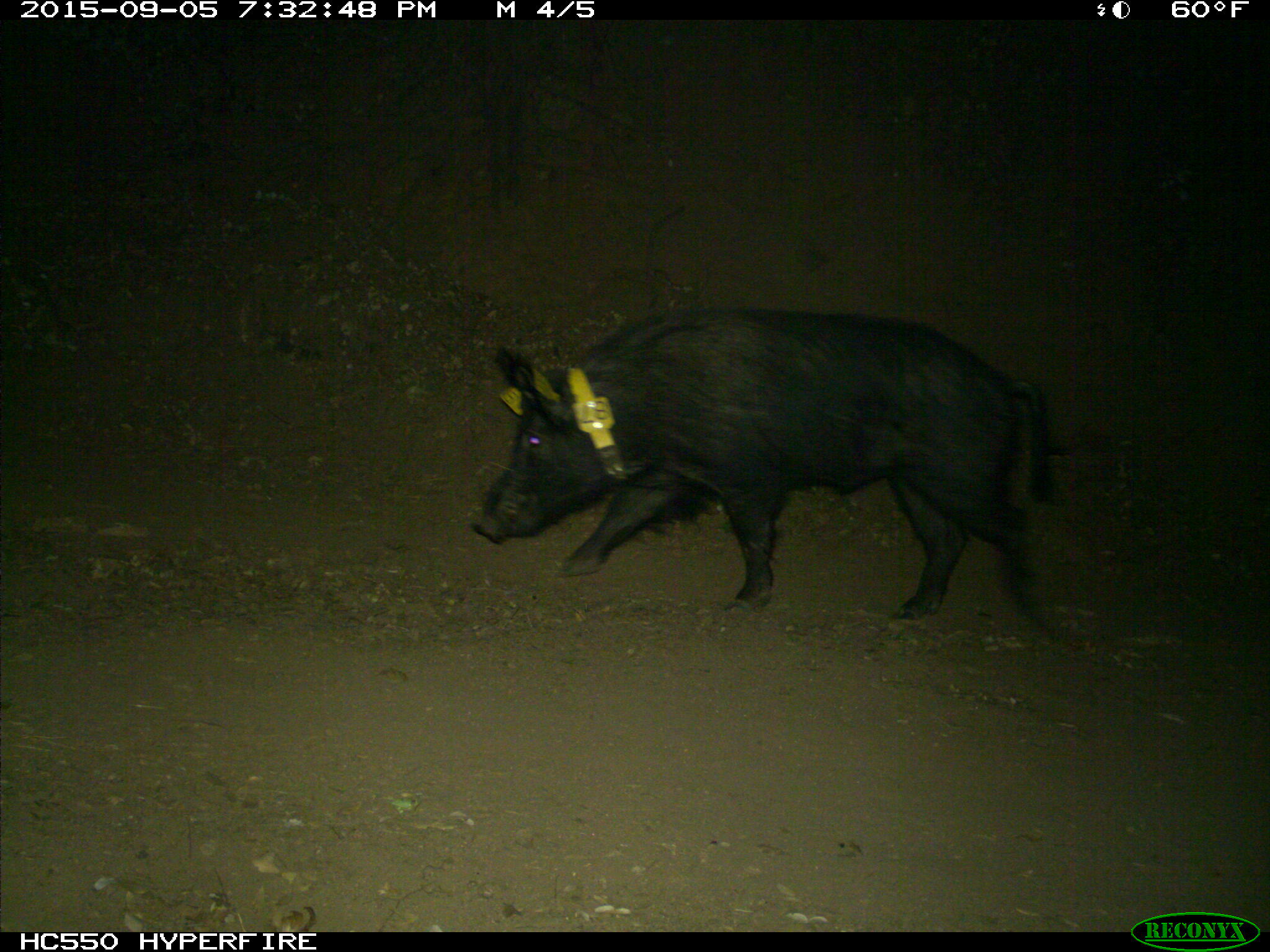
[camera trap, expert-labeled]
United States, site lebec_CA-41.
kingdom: Animalia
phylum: Chordata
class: Mammalia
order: Artiodactyla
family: Suidae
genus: Sus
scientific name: Sus scrofa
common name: wild boar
Sus scrofa (wild boar).